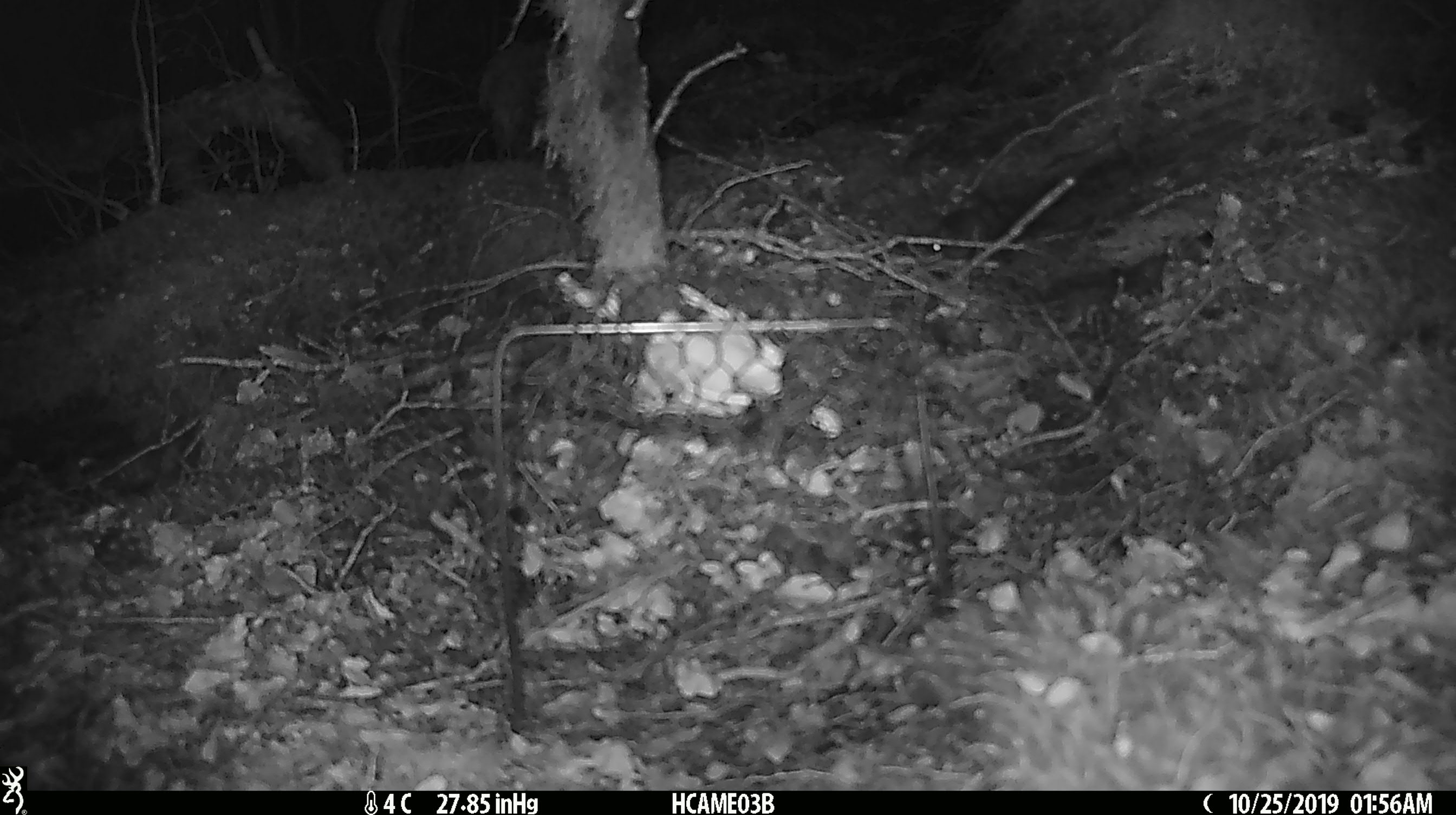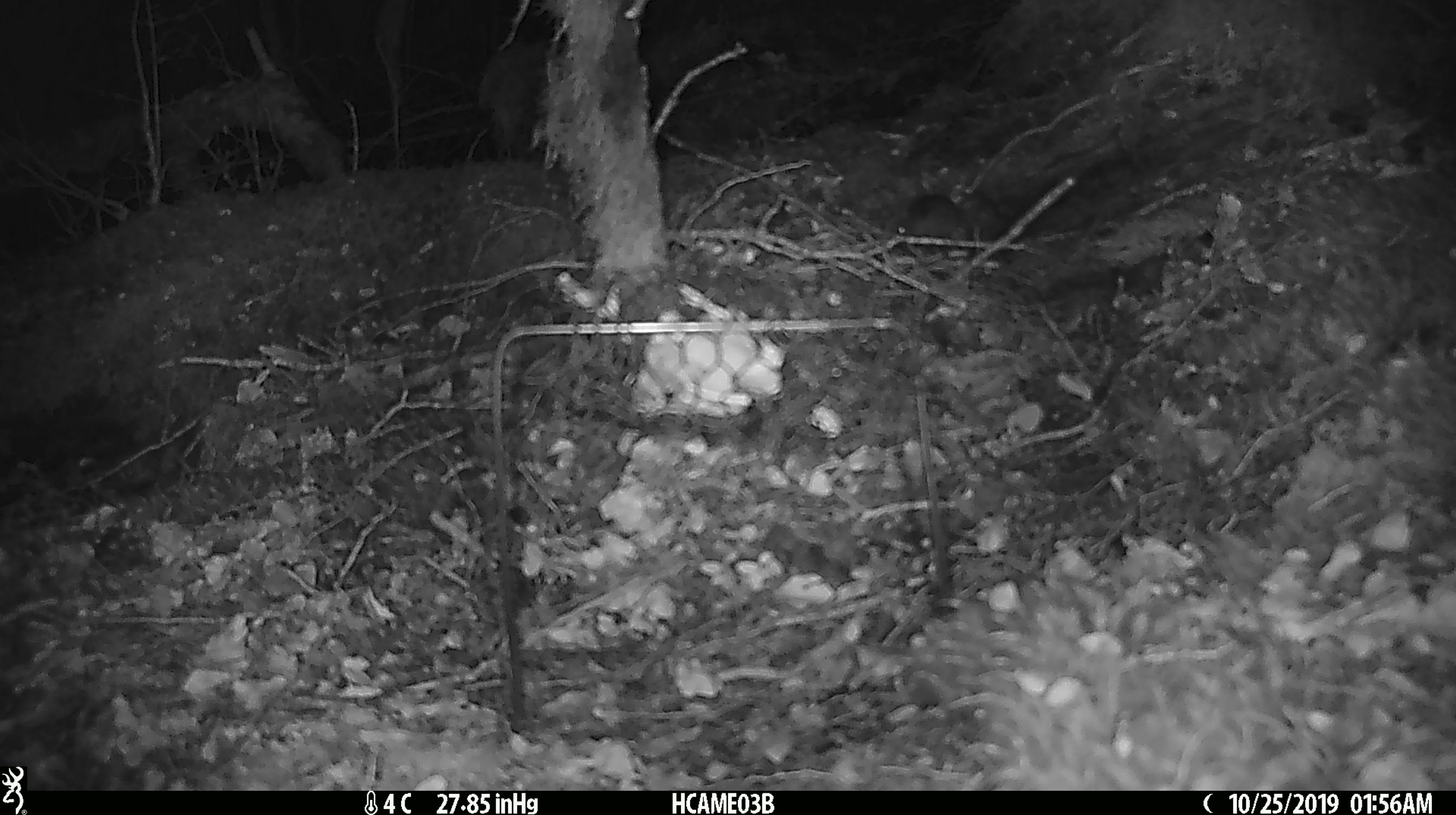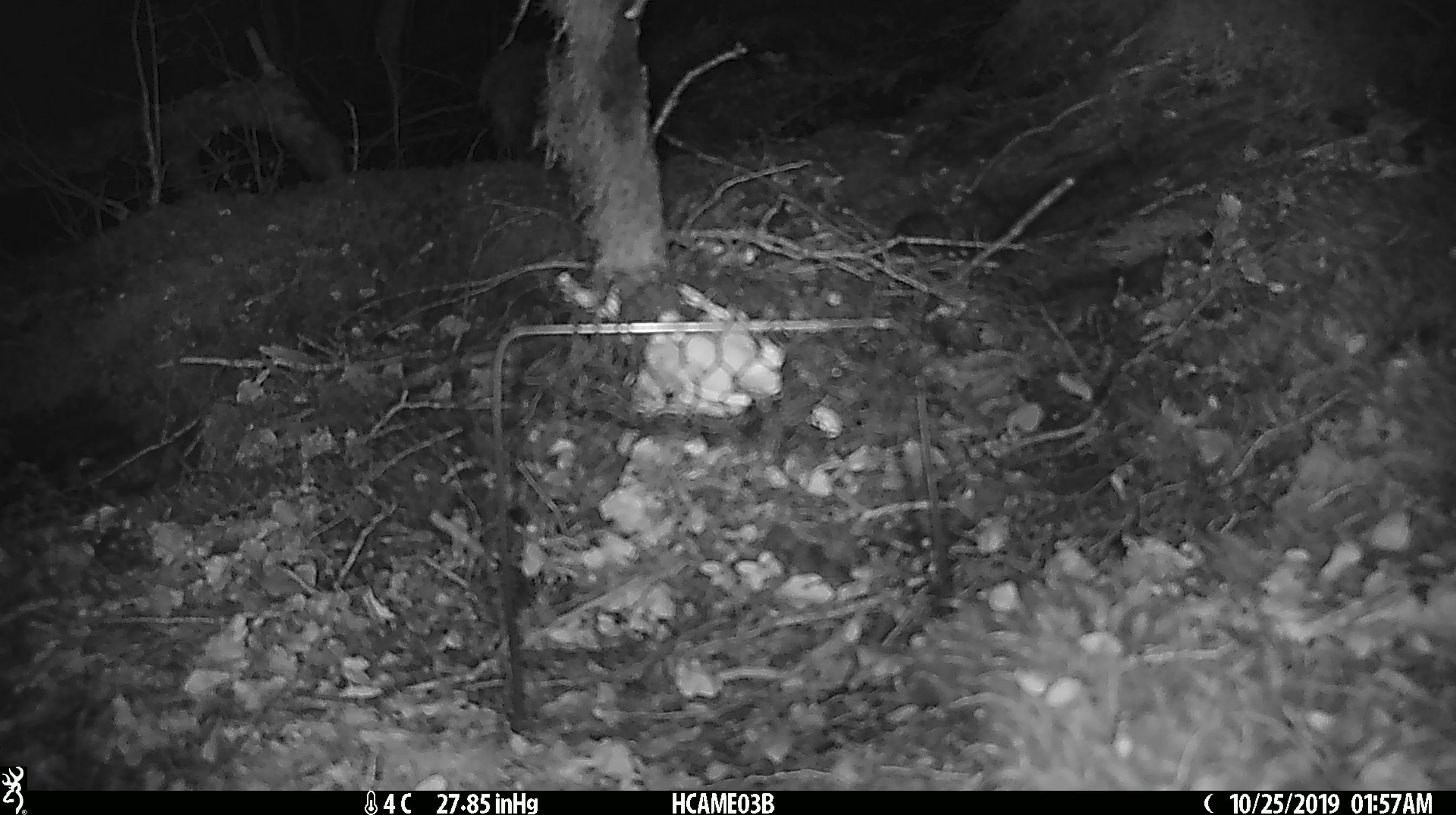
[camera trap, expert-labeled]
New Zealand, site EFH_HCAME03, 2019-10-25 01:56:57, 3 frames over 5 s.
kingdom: Animalia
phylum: Chordata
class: Mammalia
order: Rodentia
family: Muridae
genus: Mus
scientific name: Mus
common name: mouse